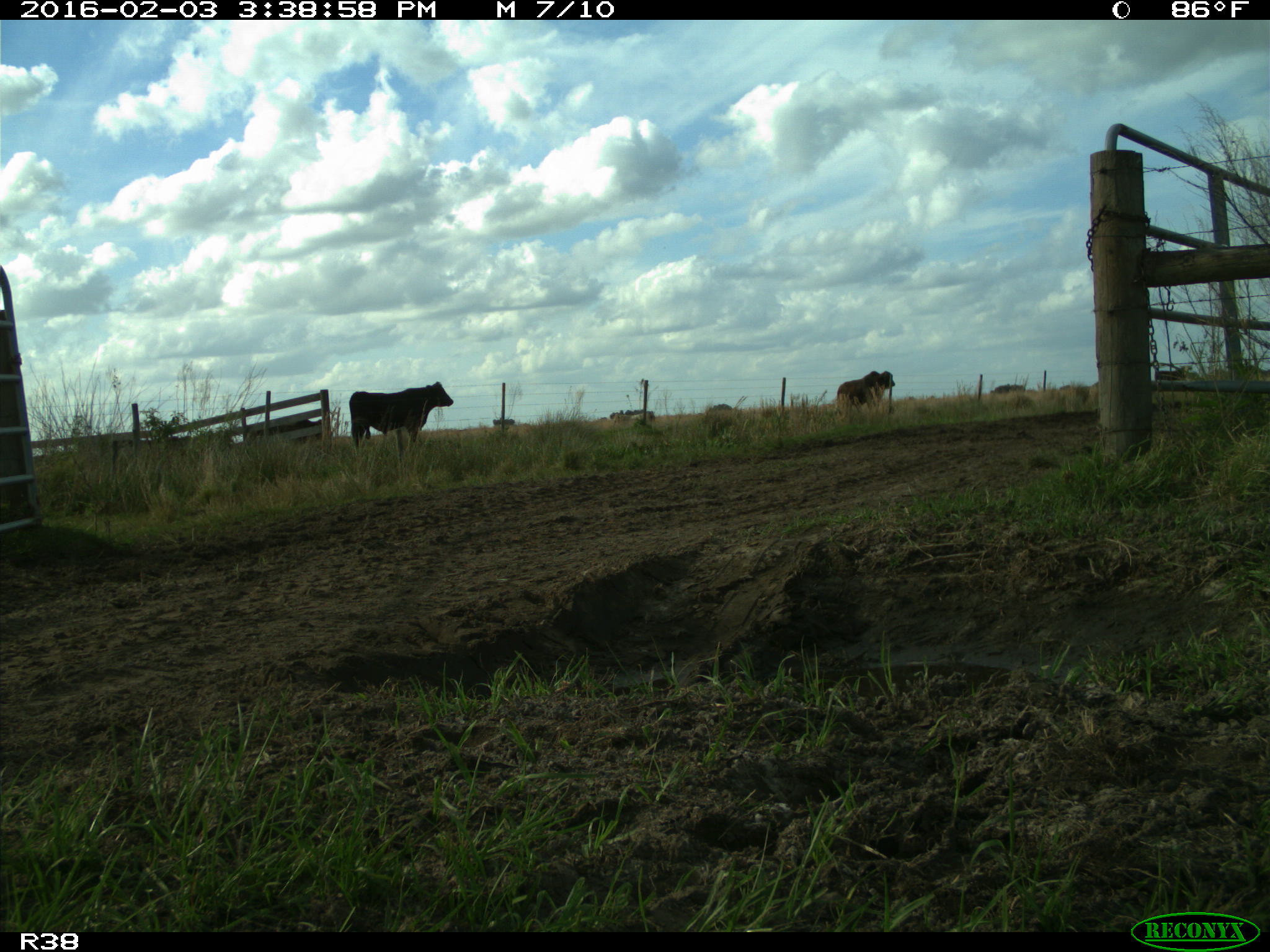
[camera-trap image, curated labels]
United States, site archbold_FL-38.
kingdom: Animalia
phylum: Chordata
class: Mammalia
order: Artiodactyla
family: Bovidae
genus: Bos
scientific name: Bos taurus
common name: domestic cow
Bos taurus (domestic cow).